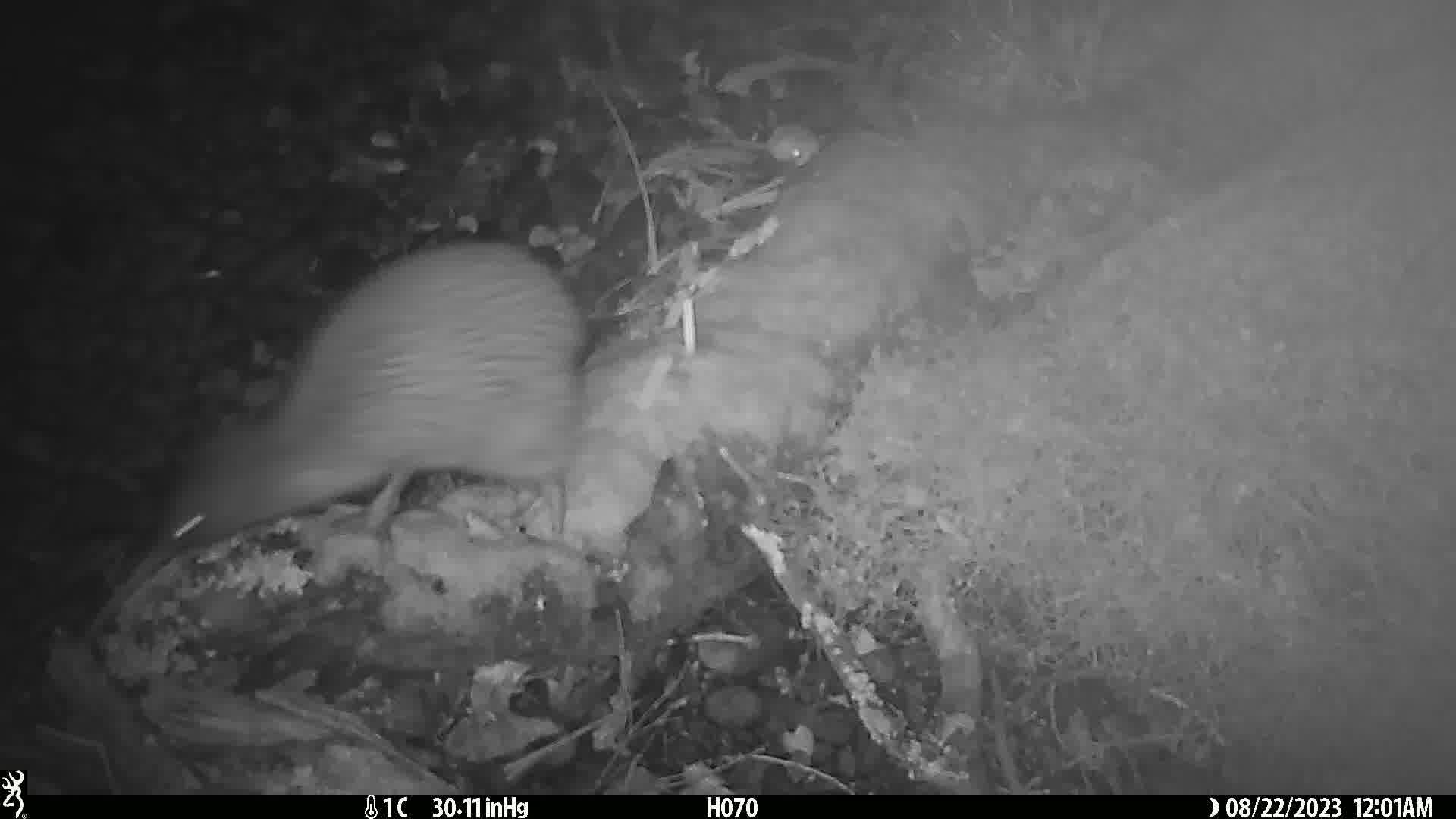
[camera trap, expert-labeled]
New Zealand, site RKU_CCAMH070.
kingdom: Animalia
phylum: Chordata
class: Aves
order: Apterygiformes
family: Apterygidae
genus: Apteryx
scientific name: Apteryx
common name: kiwi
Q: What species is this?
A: Kiwi (Apteryx).